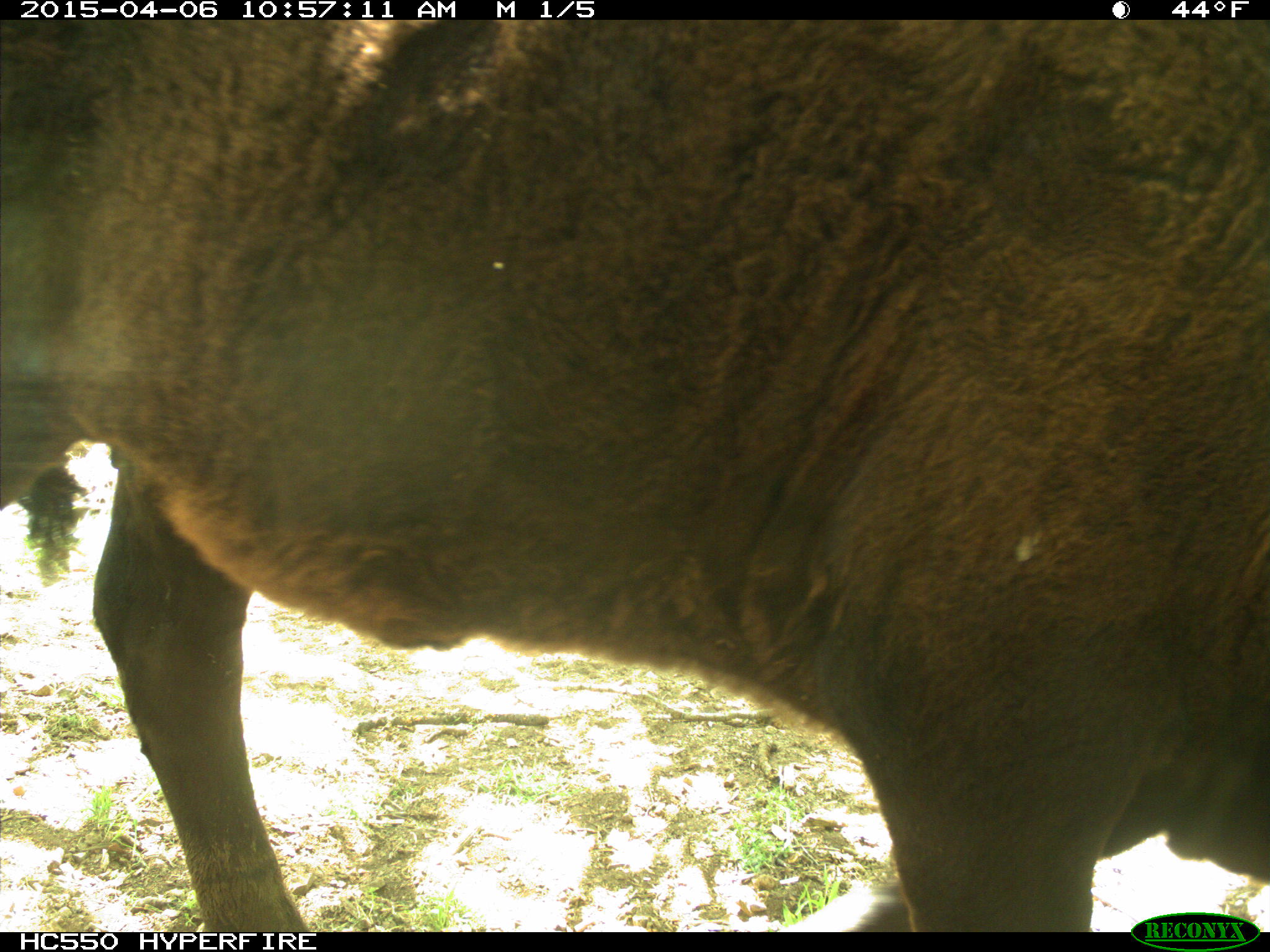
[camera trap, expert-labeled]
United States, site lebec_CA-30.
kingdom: Animalia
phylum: Chordata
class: Mammalia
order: Artiodactyla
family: Bovidae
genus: Bos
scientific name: Bos taurus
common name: domestic cow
Bos taurus (domestic cow).